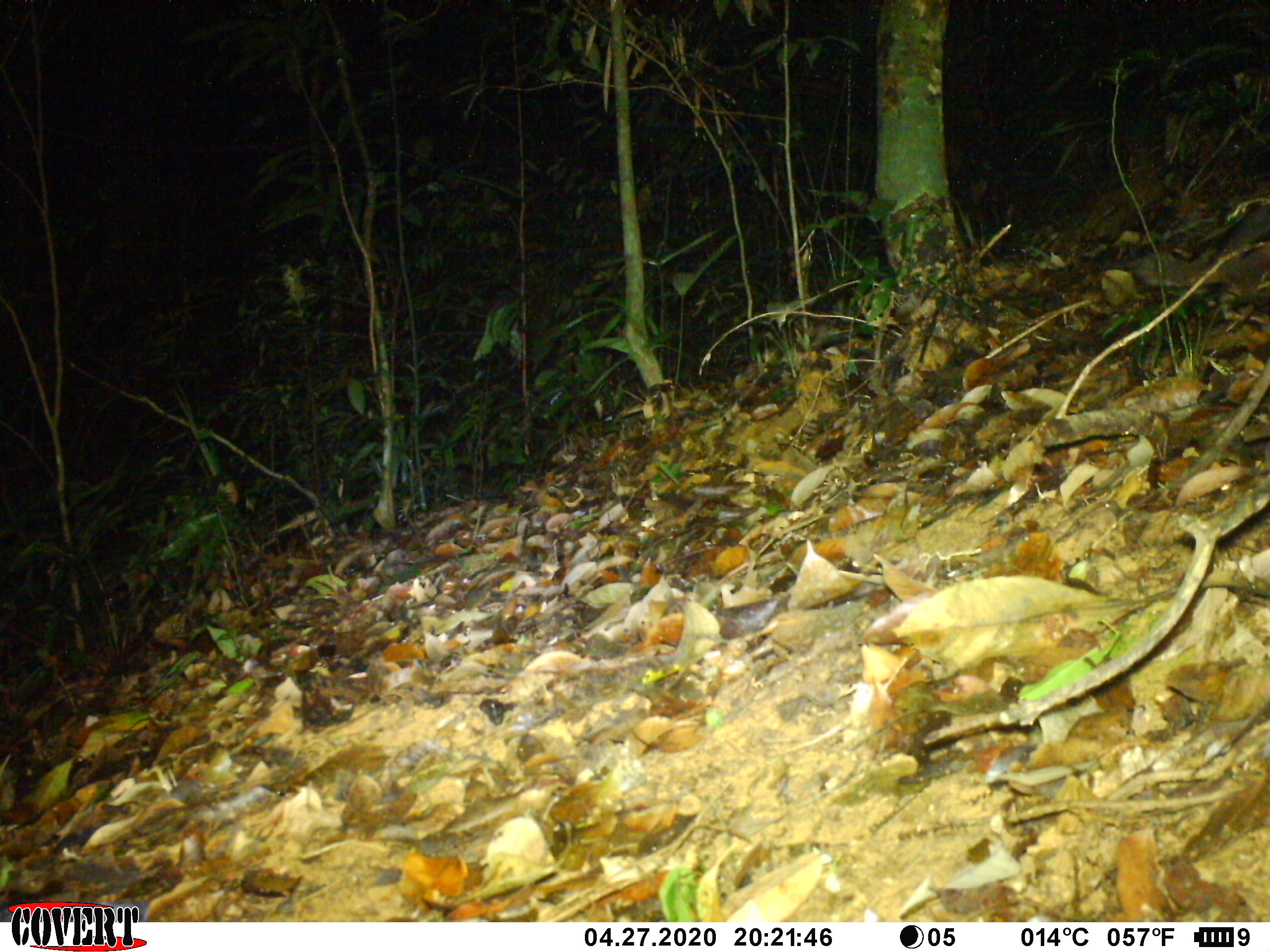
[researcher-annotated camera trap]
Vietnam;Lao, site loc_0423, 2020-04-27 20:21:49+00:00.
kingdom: Animalia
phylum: Chordata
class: Mammalia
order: Carnivora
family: Mustelidae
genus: Melogale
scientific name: Melogale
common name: ferret badger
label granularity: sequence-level